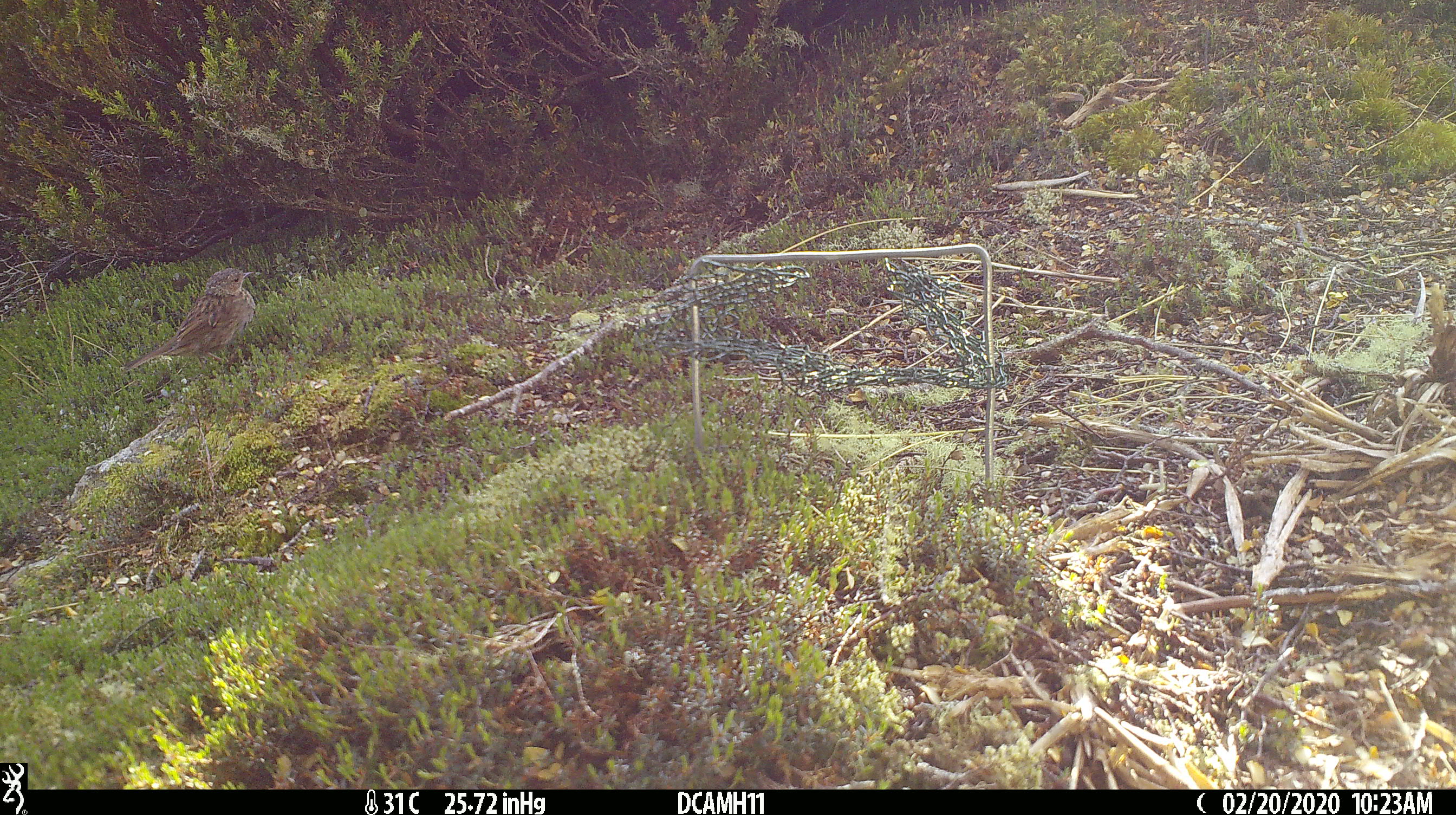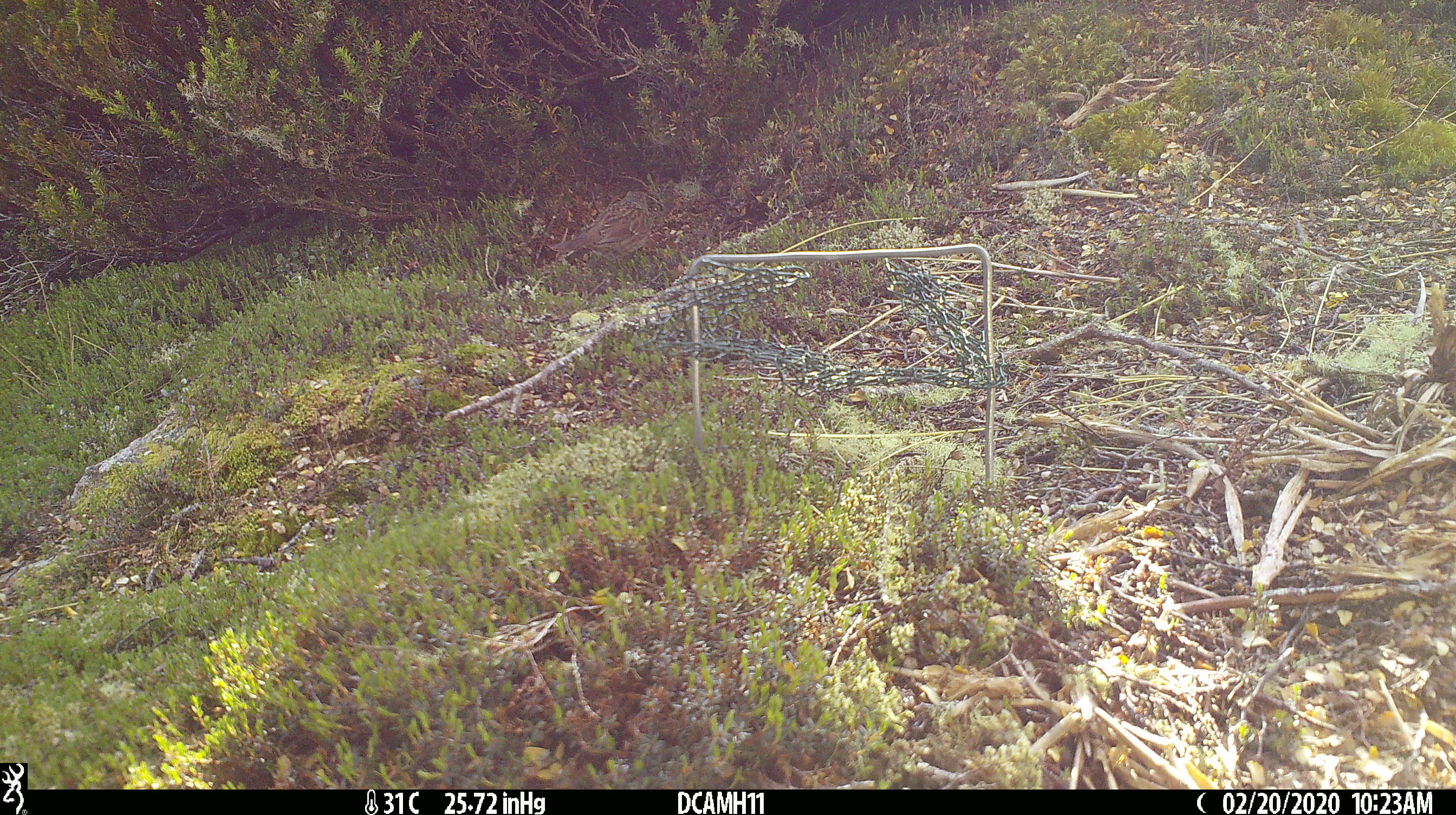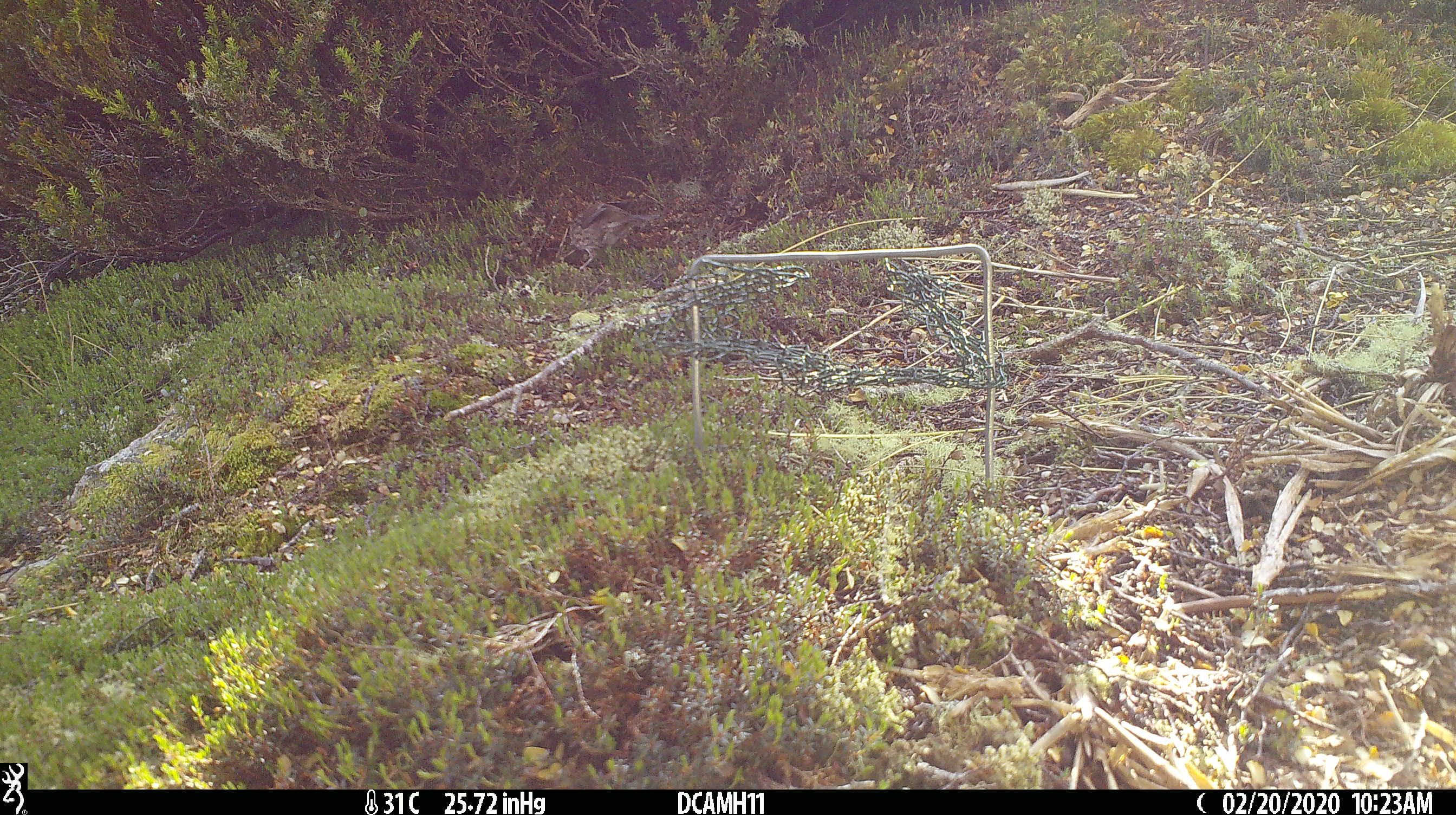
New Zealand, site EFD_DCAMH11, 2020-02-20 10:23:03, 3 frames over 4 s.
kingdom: Animalia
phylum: Chordata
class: Aves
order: Passeriformes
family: Prunellidae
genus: Prunella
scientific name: Prunella modularis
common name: dunnock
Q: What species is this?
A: Dunnock (Prunella modularis).